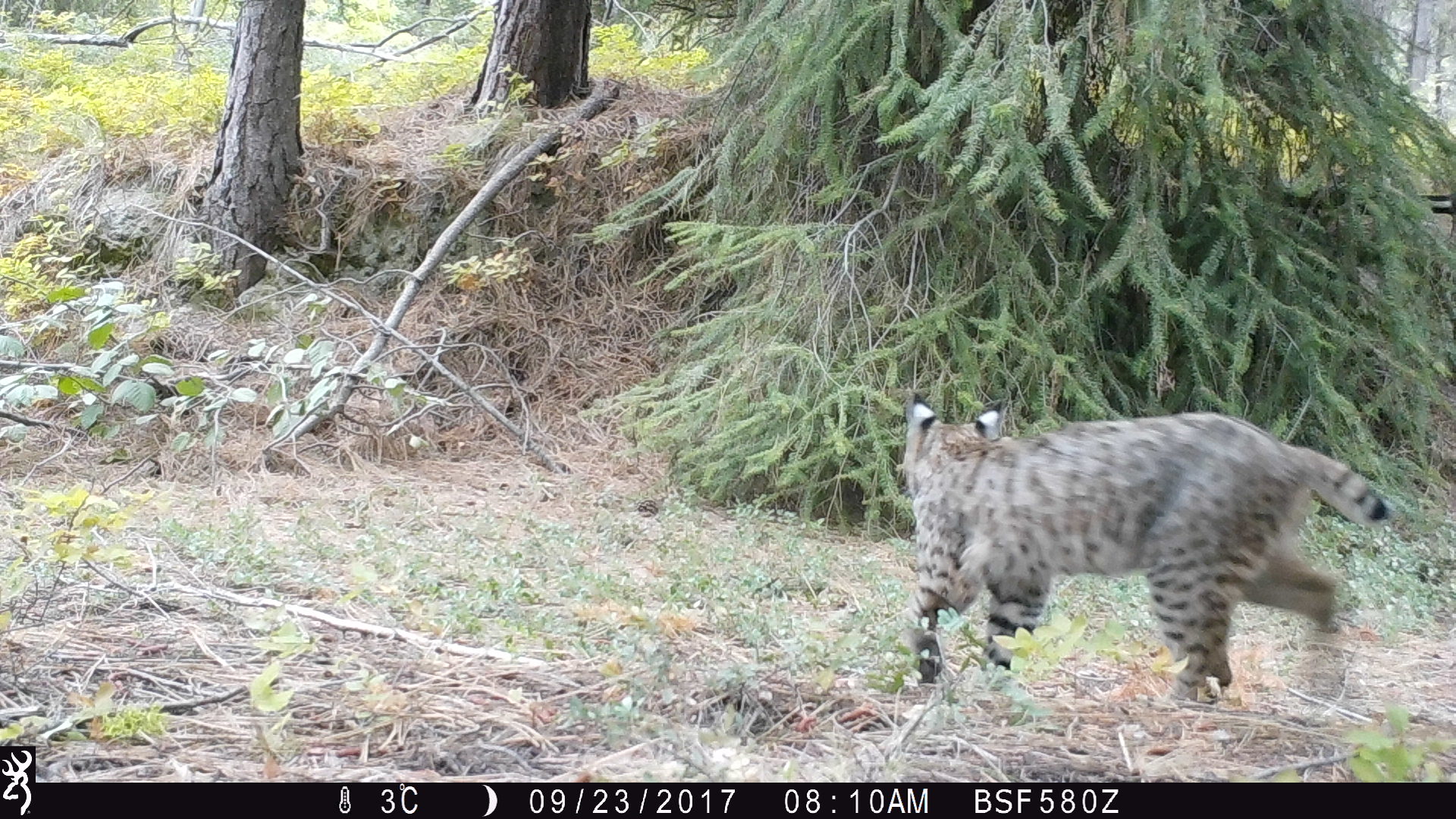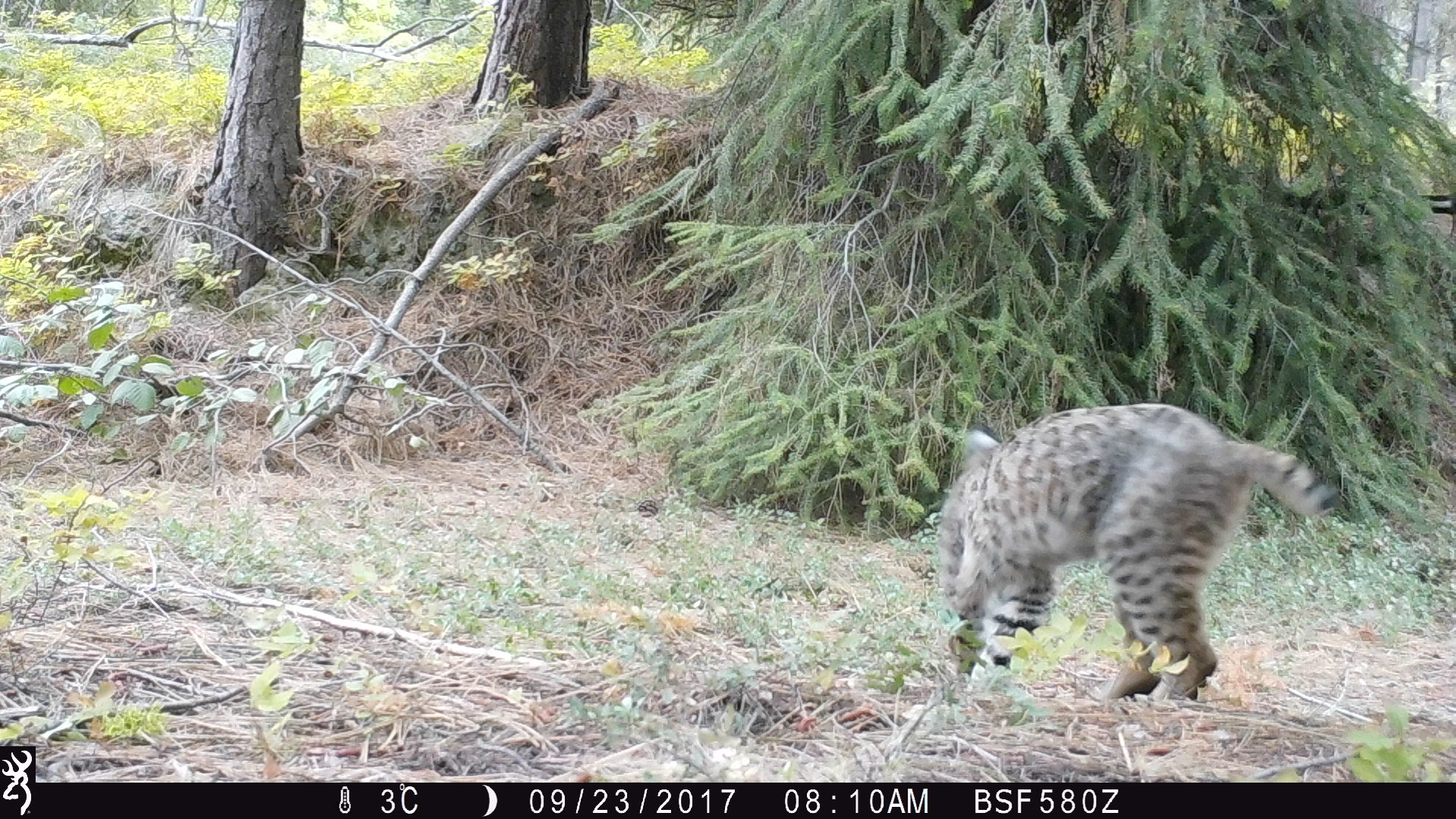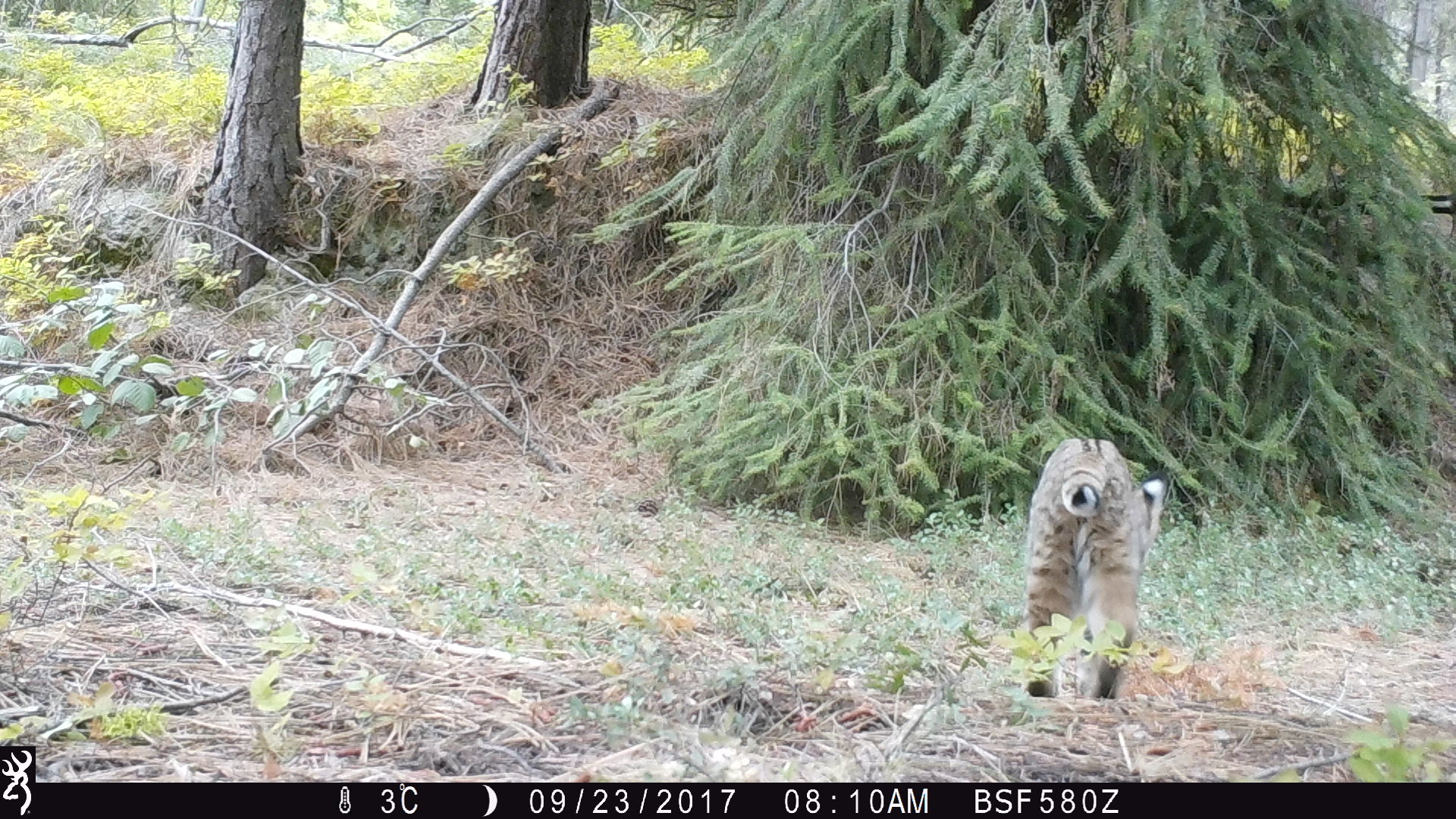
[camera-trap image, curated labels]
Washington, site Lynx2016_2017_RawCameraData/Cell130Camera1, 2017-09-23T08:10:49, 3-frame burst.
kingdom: Animalia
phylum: Chordata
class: Mammalia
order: Carnivora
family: Felidae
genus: Lynx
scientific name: Lynx rufus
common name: bobcat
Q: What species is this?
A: Lynx rufus (bobcat).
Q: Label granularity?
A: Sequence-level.